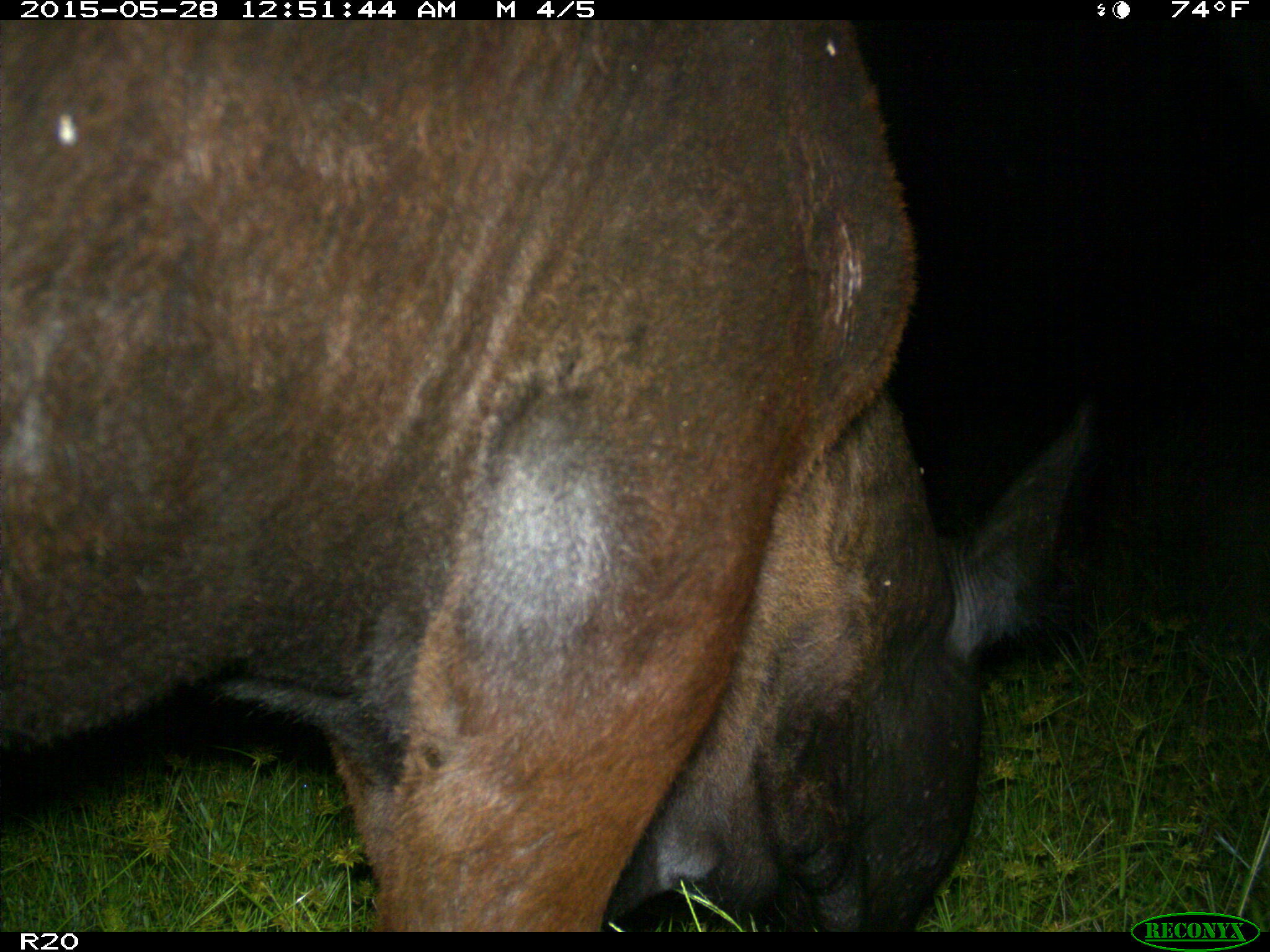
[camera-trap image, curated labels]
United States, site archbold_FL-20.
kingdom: Animalia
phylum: Chordata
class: Mammalia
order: Artiodactyla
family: Bovidae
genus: Bos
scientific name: Bos taurus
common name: domestic cow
Bos taurus (domestic cow).